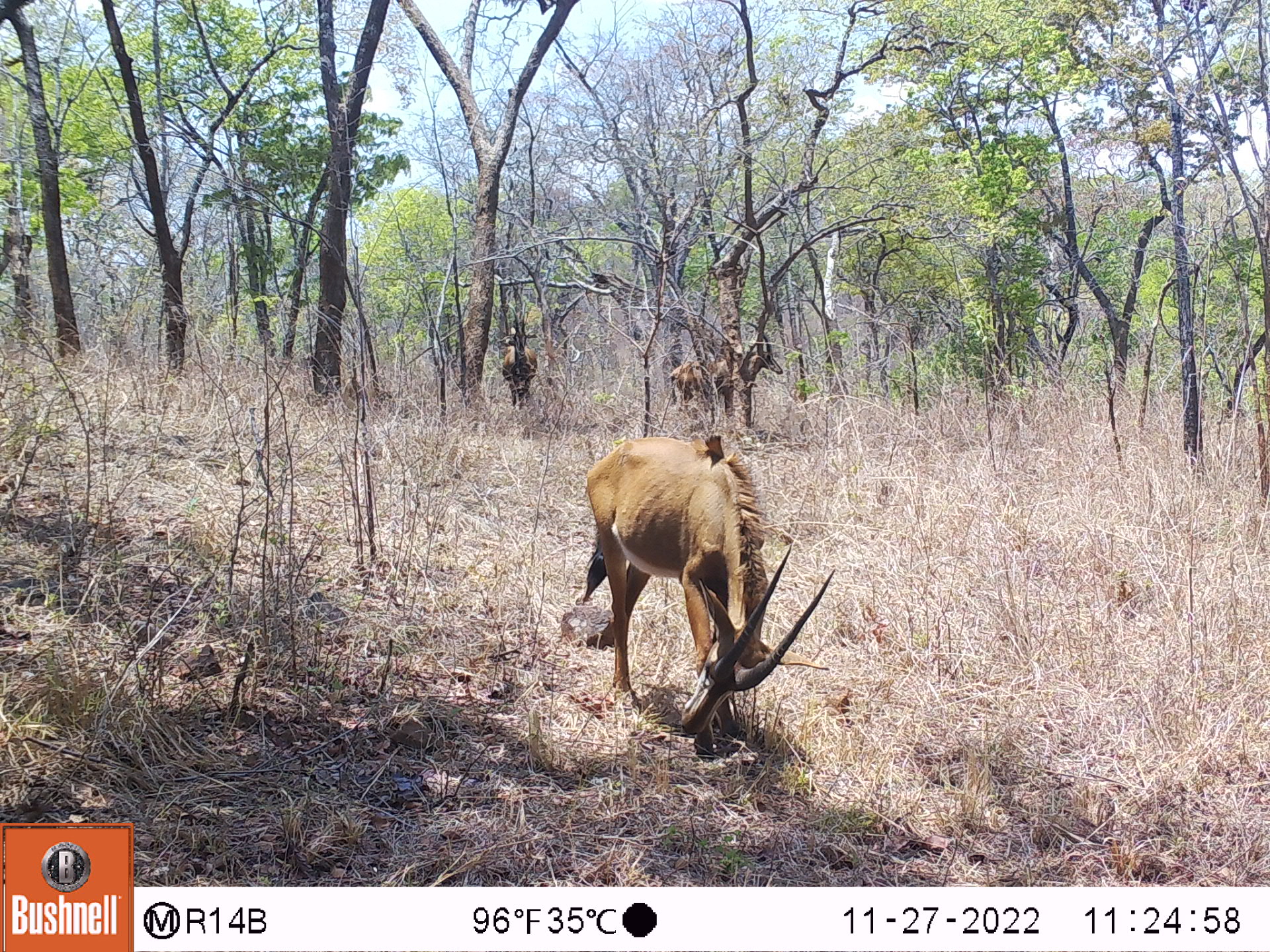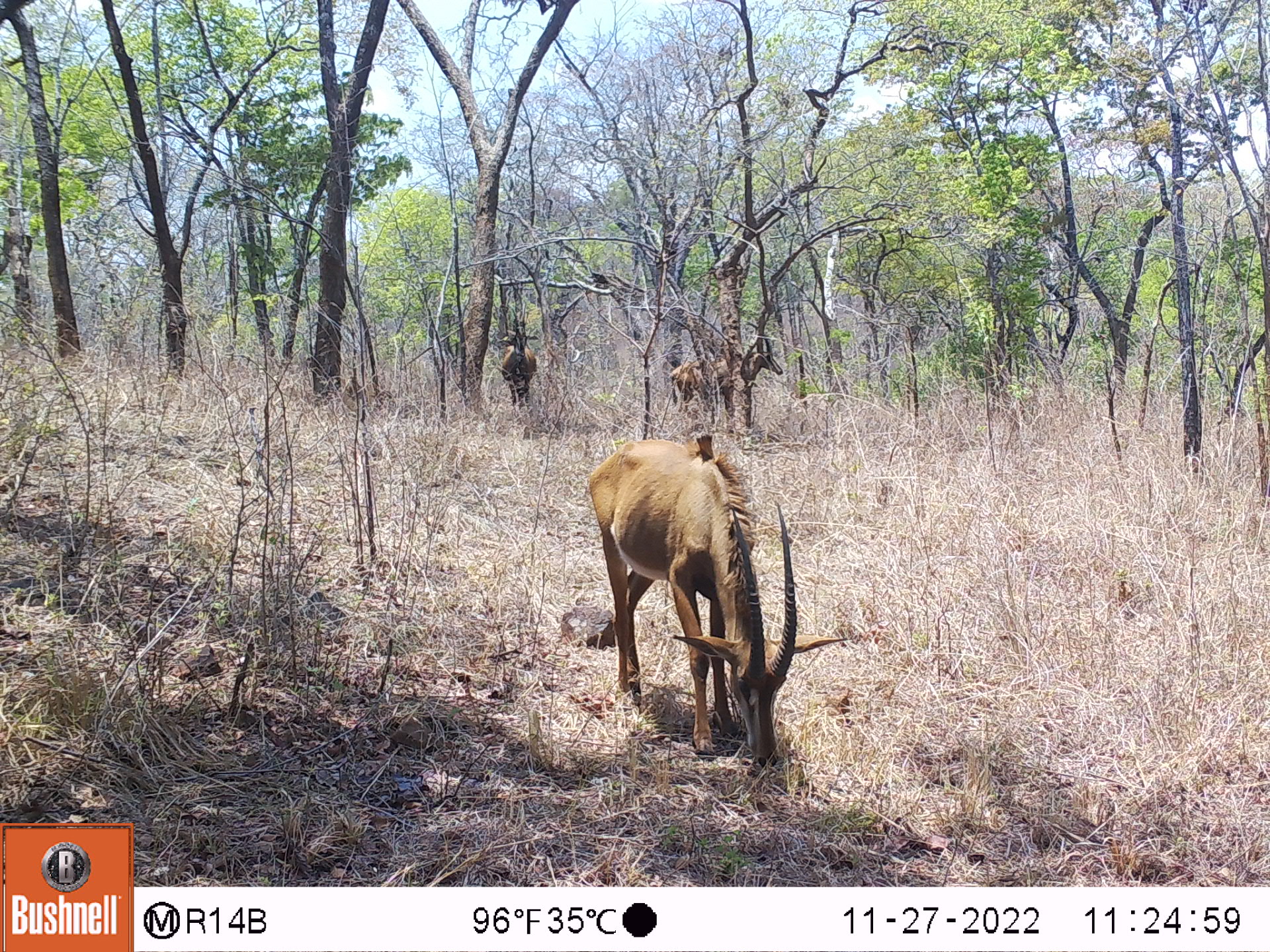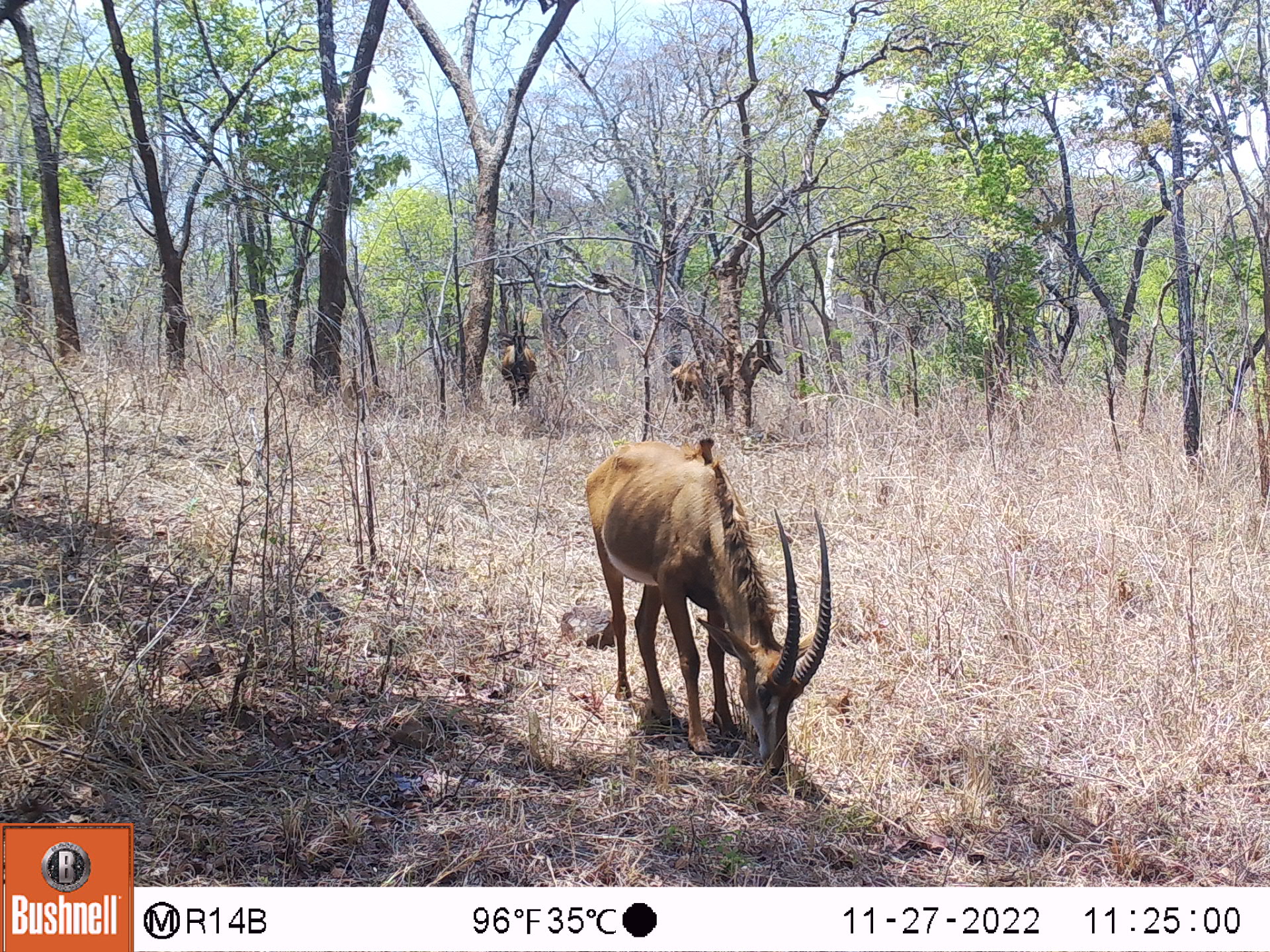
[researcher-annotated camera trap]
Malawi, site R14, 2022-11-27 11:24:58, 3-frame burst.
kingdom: Animalia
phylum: Chordata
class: Mammalia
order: Artiodactyla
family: Bovidae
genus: Hippotragus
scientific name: Hippotragus niger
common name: sable antelope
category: sable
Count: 3.